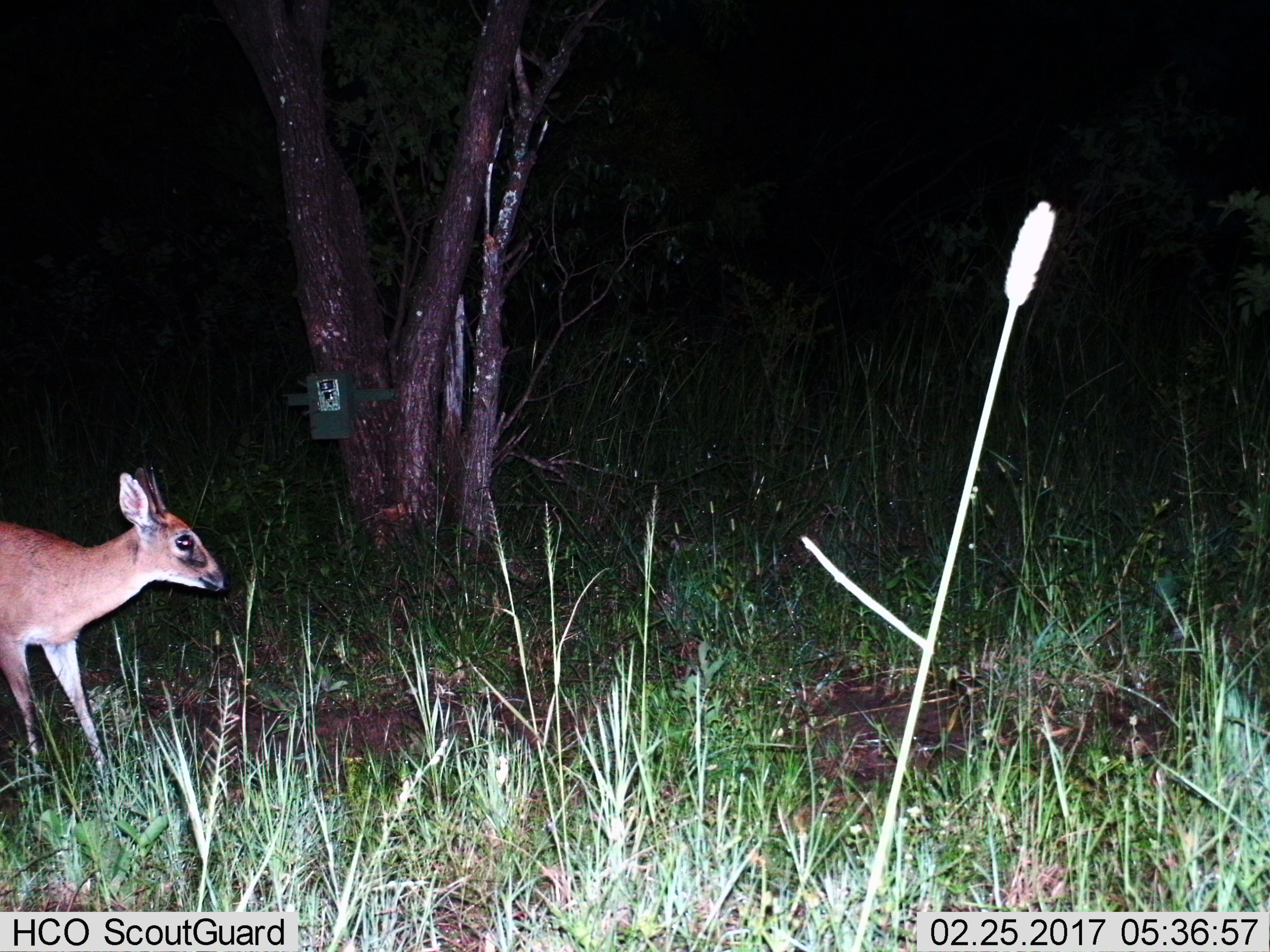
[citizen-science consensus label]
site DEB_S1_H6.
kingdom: Animalia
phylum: Chordata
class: Mammalia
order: Artiodactyla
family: Bovidae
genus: Sylvicapra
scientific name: Sylvicapra grimmia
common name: common duiker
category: duikercommongrey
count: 1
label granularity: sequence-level